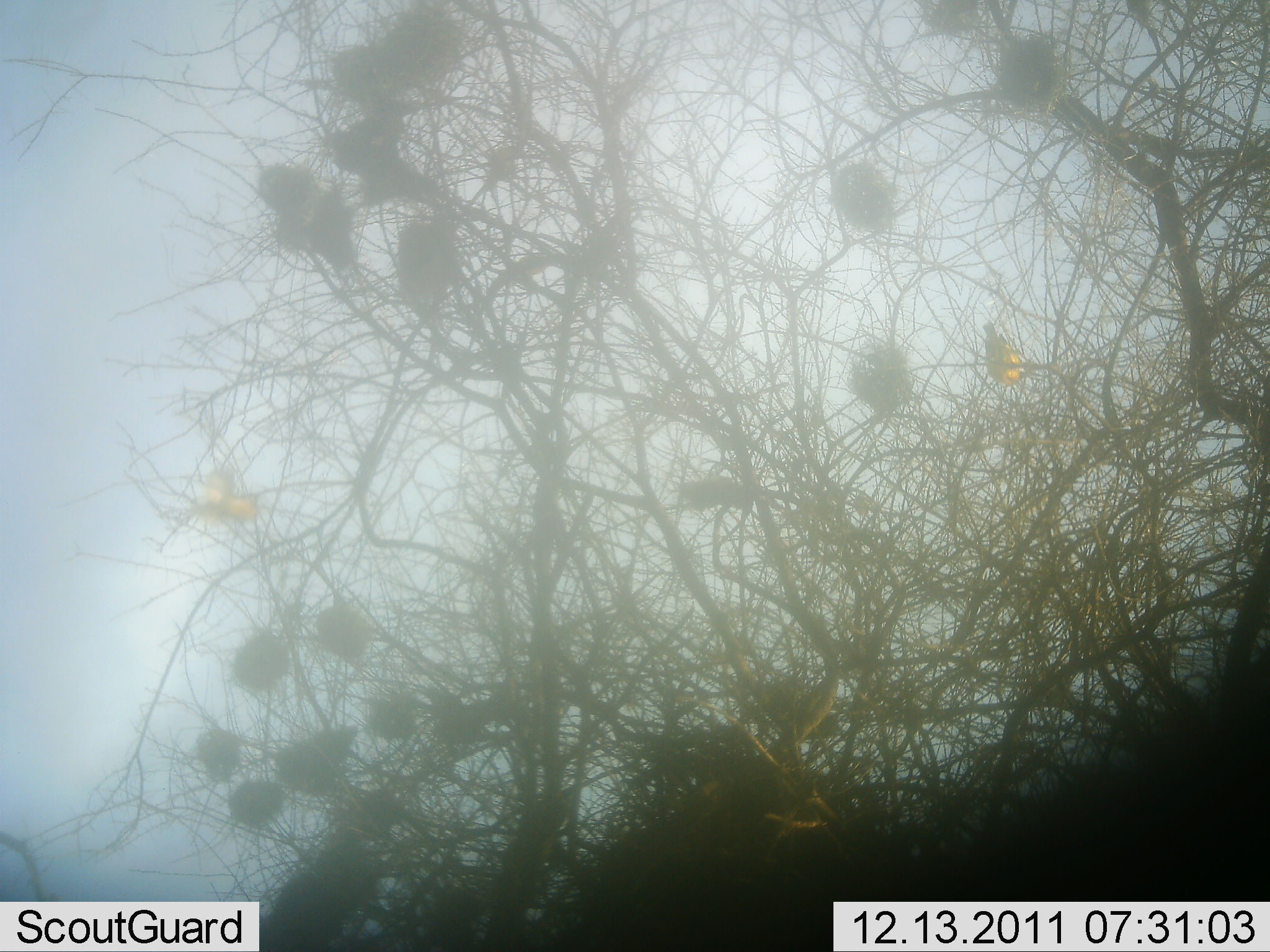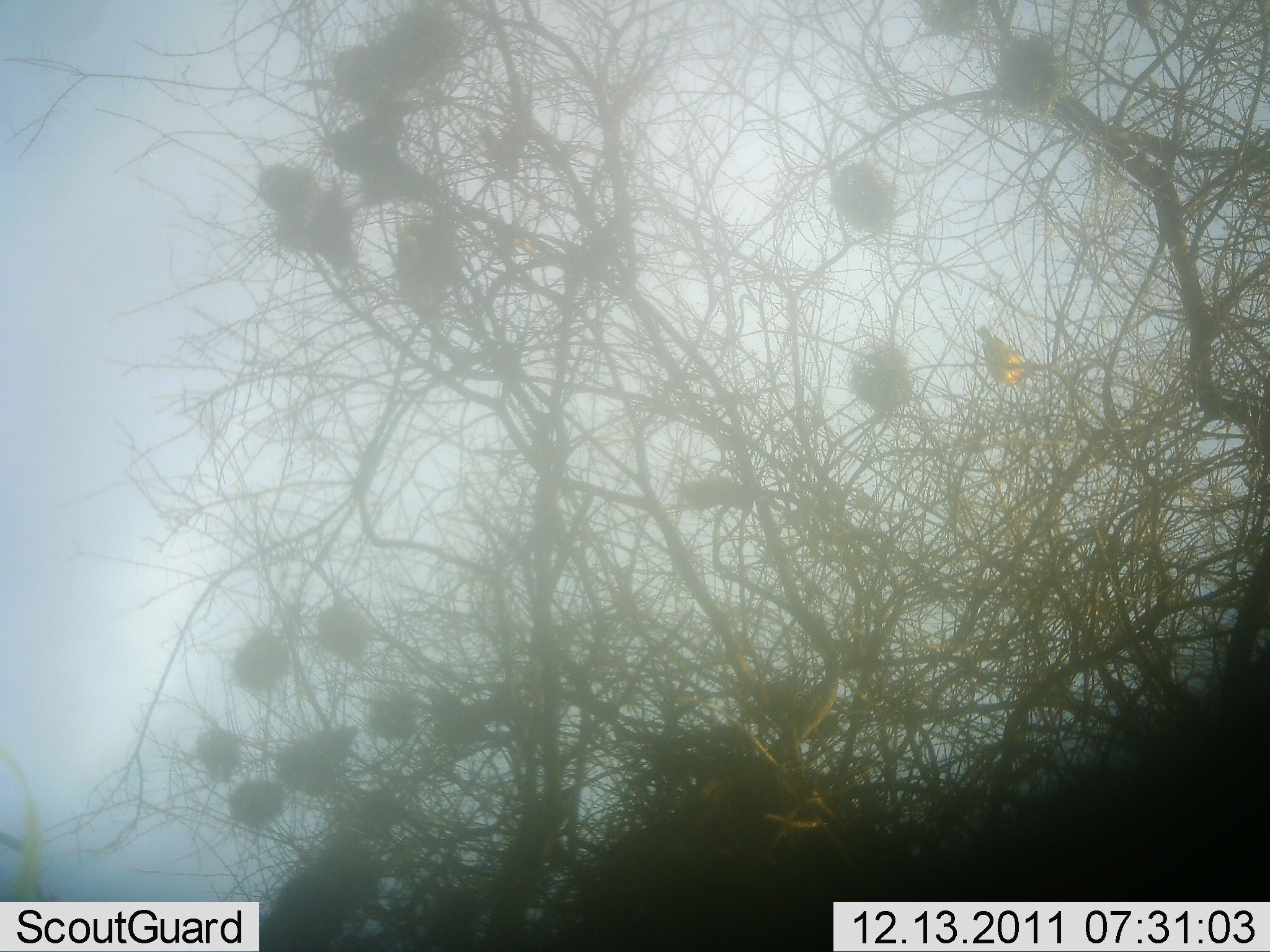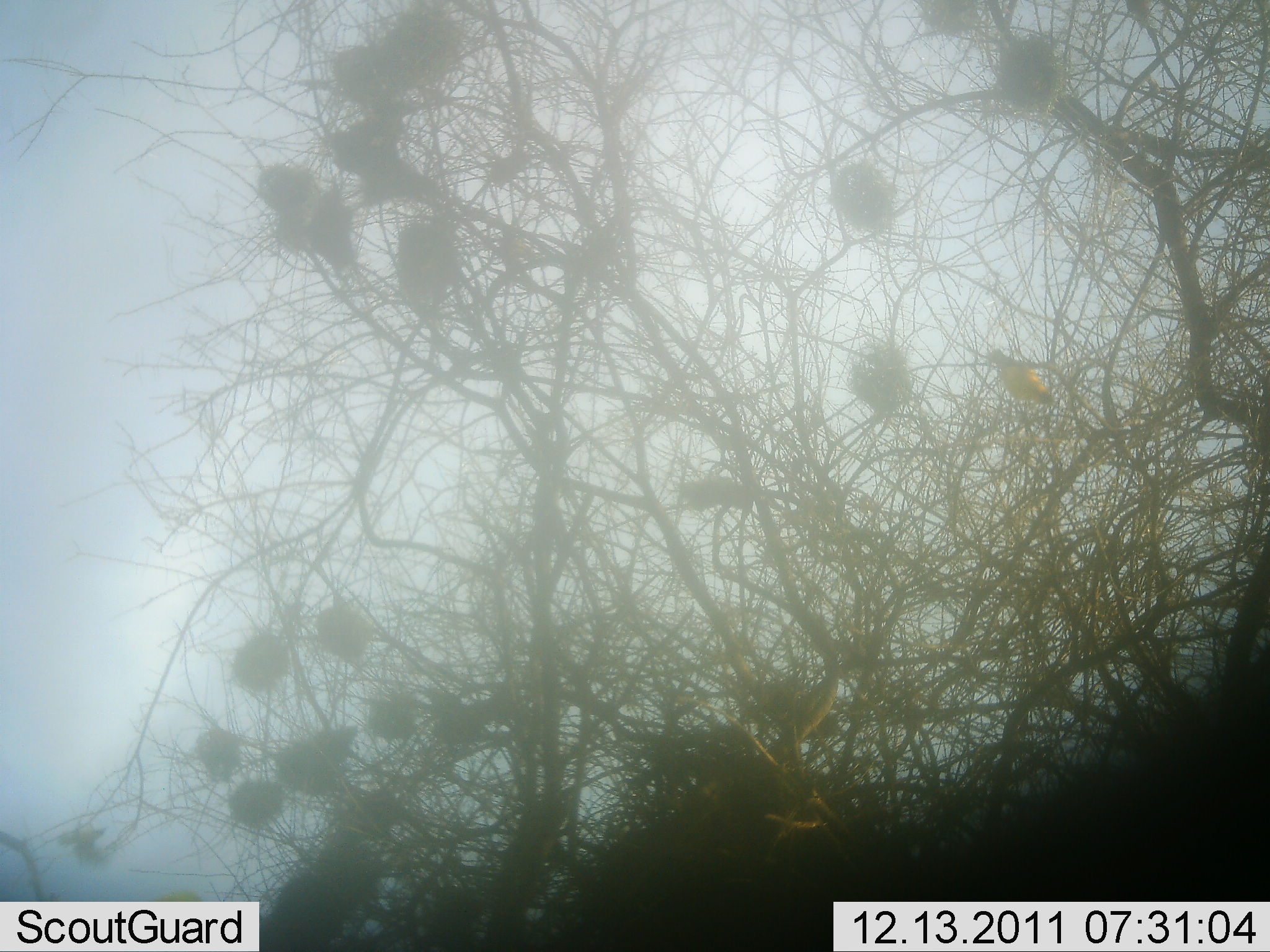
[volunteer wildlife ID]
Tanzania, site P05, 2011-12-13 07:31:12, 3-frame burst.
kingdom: Animalia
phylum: Chordata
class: Aves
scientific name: Aves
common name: bird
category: otherbird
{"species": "otherbird (bird) (Aves)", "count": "4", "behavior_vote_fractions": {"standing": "20%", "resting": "40%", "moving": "80%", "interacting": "0%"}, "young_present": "0%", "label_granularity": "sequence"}